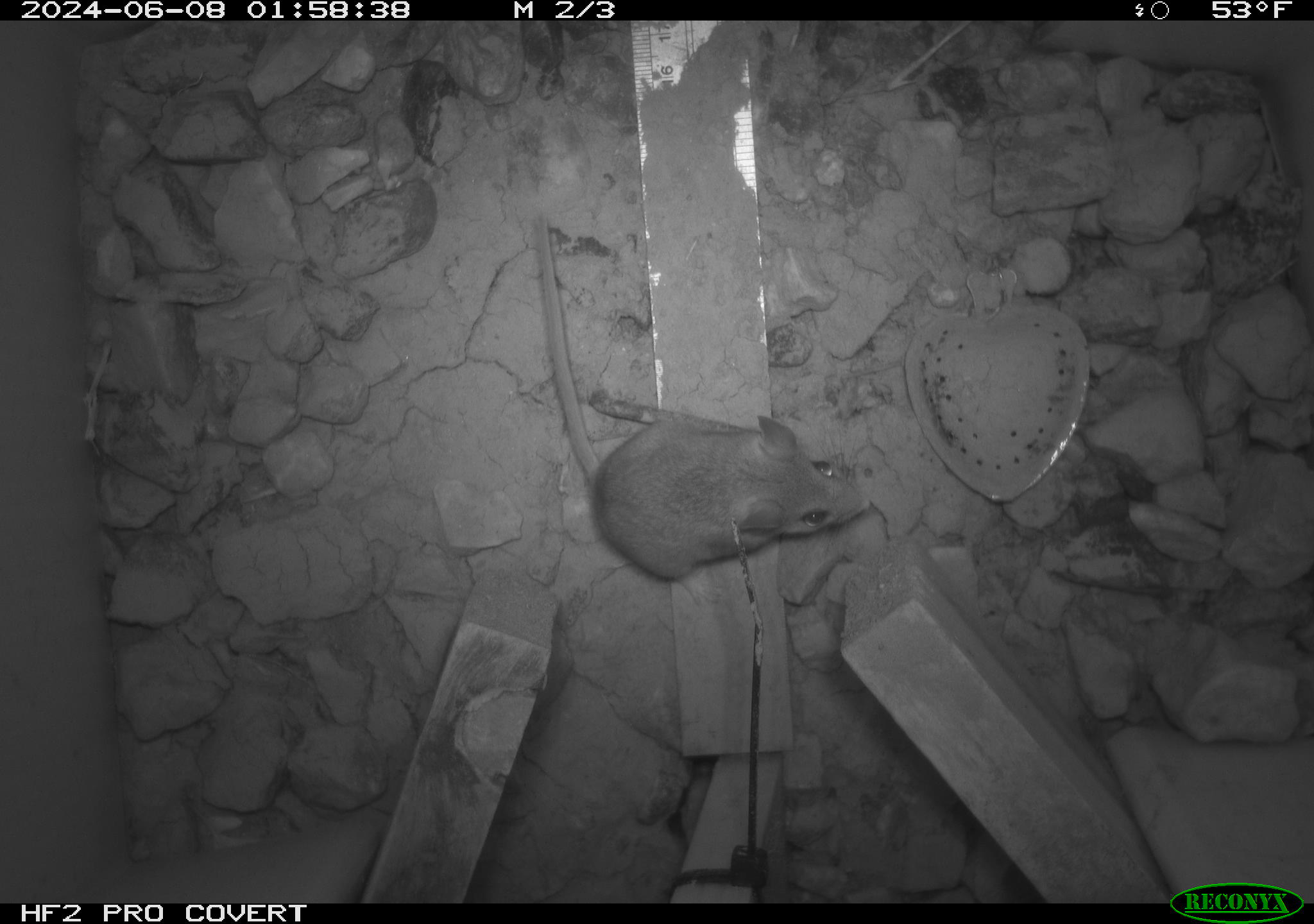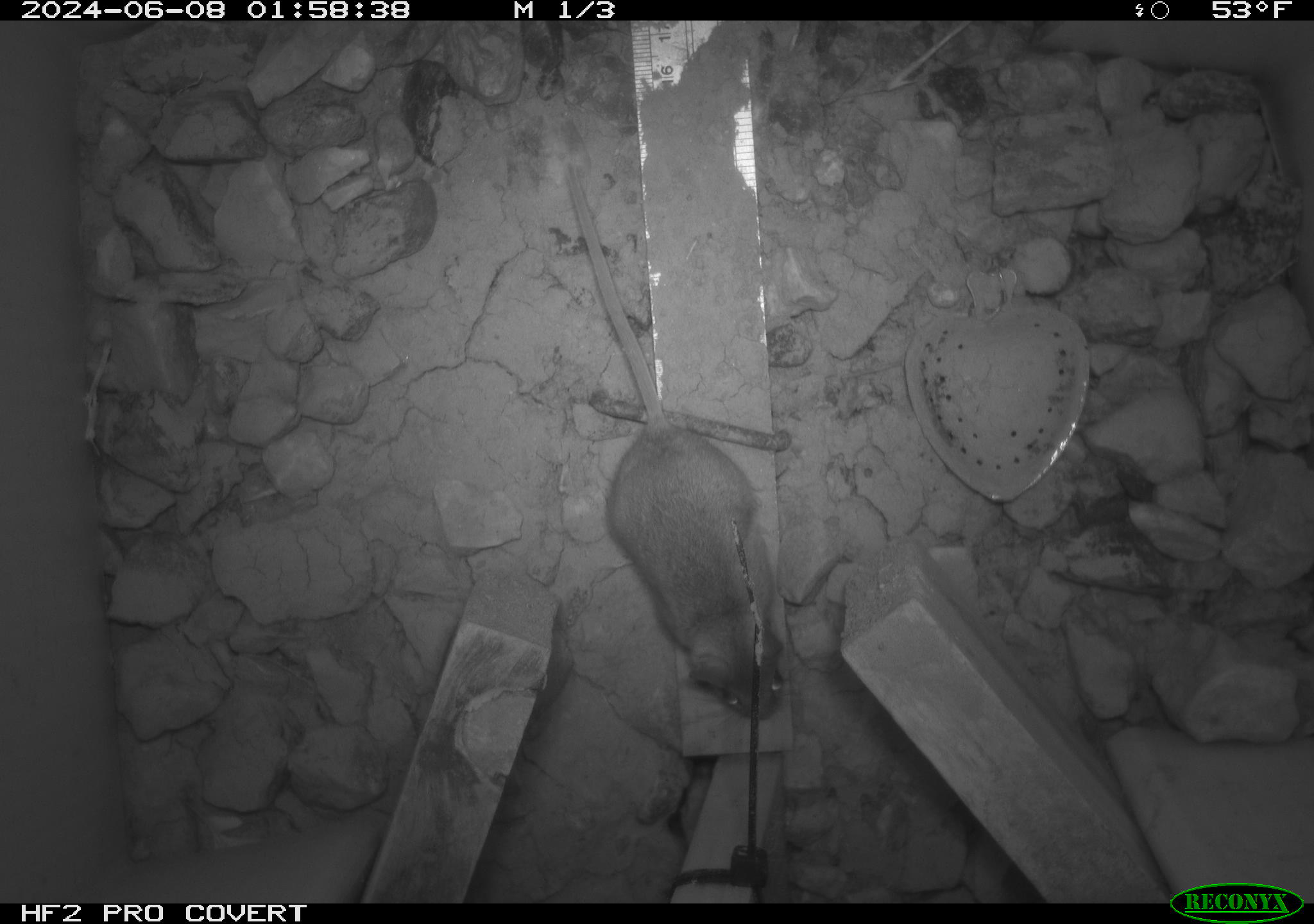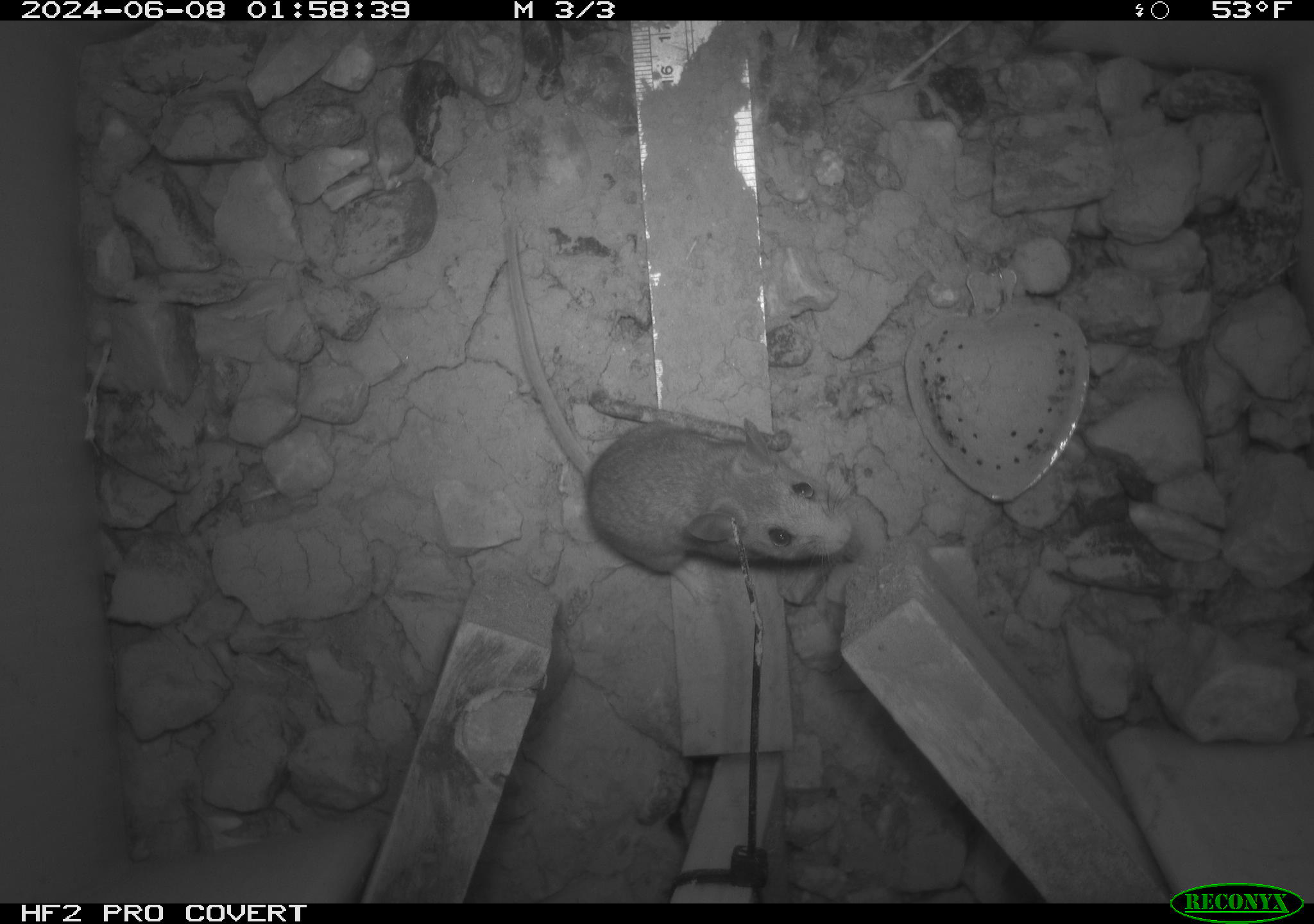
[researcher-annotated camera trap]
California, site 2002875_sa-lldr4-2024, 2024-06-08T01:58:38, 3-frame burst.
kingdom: Animalia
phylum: Chordata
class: Mammalia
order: Rodentia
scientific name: Rodentia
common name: mouse species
Mouse species (Rodentia).